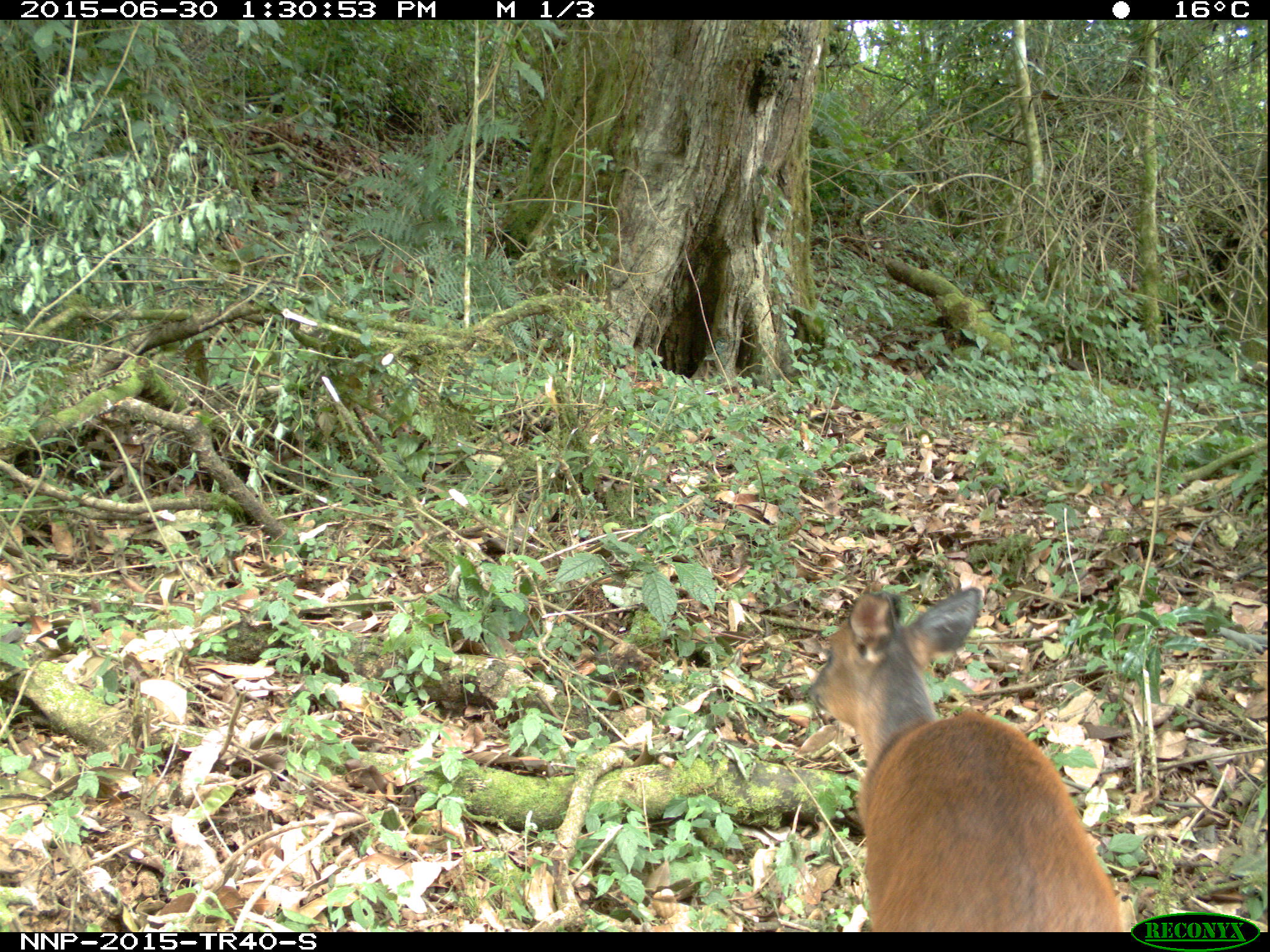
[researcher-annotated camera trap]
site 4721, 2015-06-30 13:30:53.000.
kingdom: Animalia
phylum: Chordata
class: Mammalia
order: Artiodactyla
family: Bovidae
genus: Cephalophus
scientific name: Cephalophus nigrifrons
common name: black-fronted duiker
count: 1